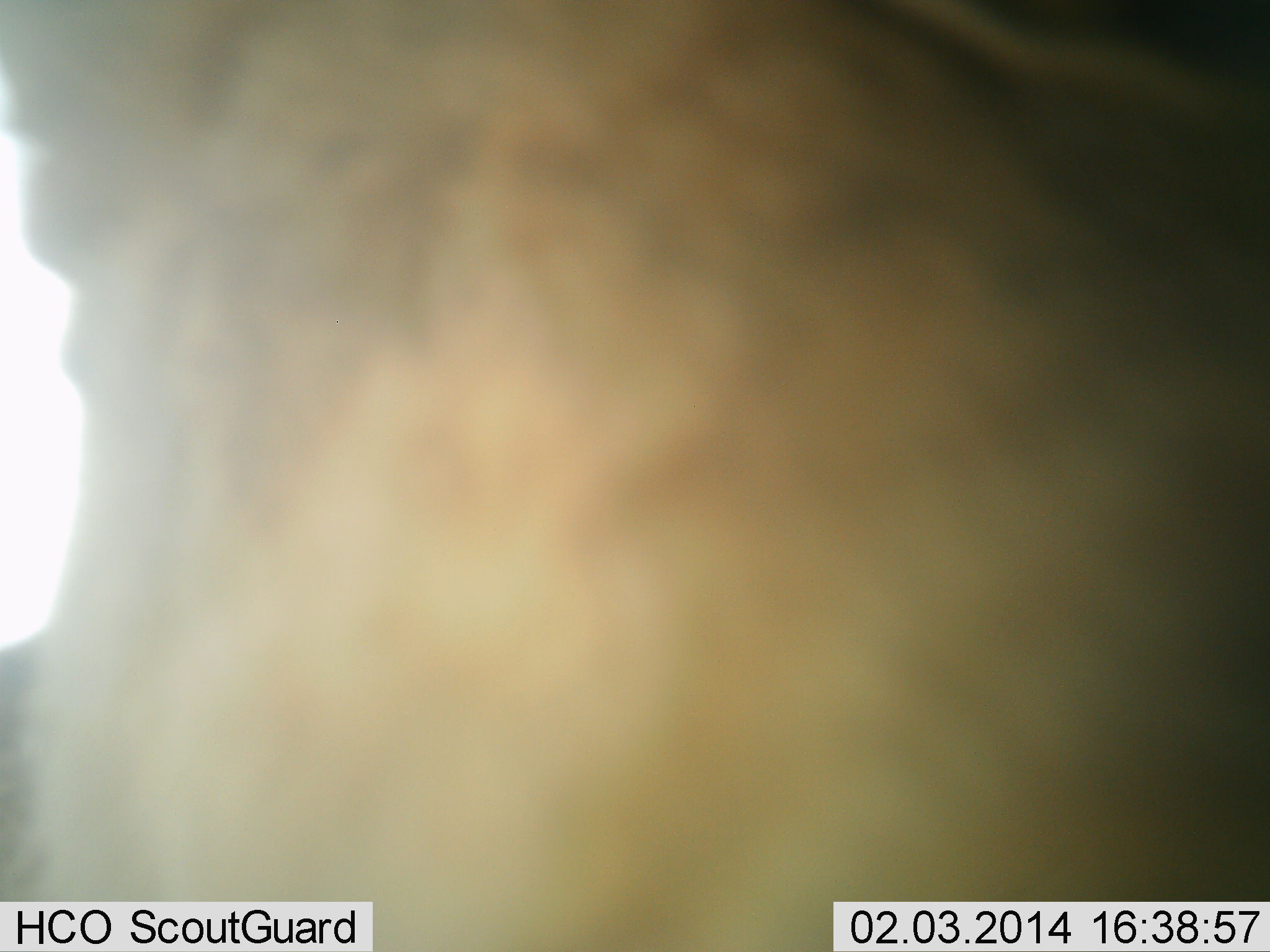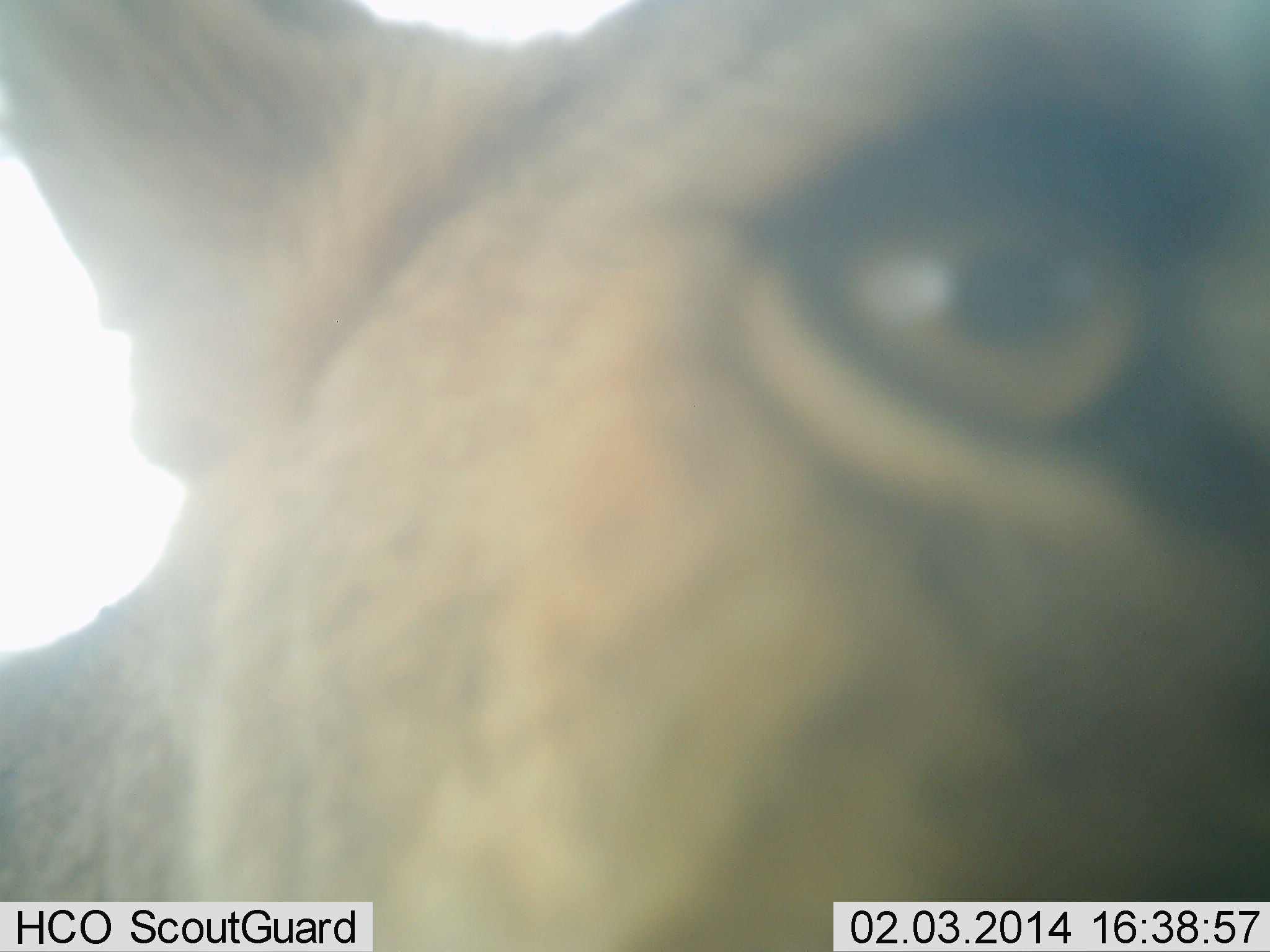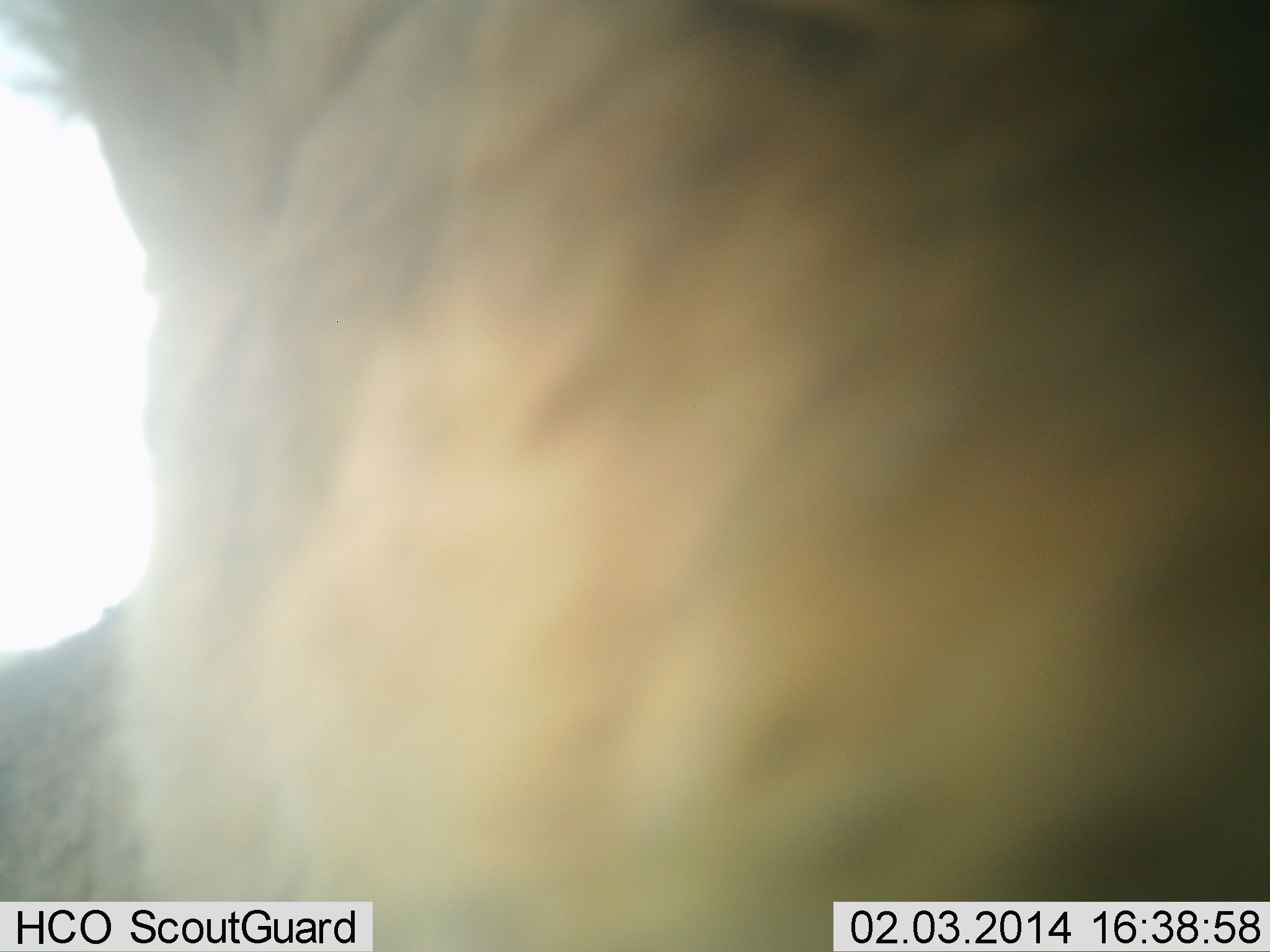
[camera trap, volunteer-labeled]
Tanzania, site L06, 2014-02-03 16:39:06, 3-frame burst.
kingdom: Animalia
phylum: Chordata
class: Mammalia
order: Carnivora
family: Felidae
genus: Panthera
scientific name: Panthera leo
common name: lion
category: lionfemale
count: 1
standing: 70%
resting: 0%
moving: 10%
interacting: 20%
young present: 0%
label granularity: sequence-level